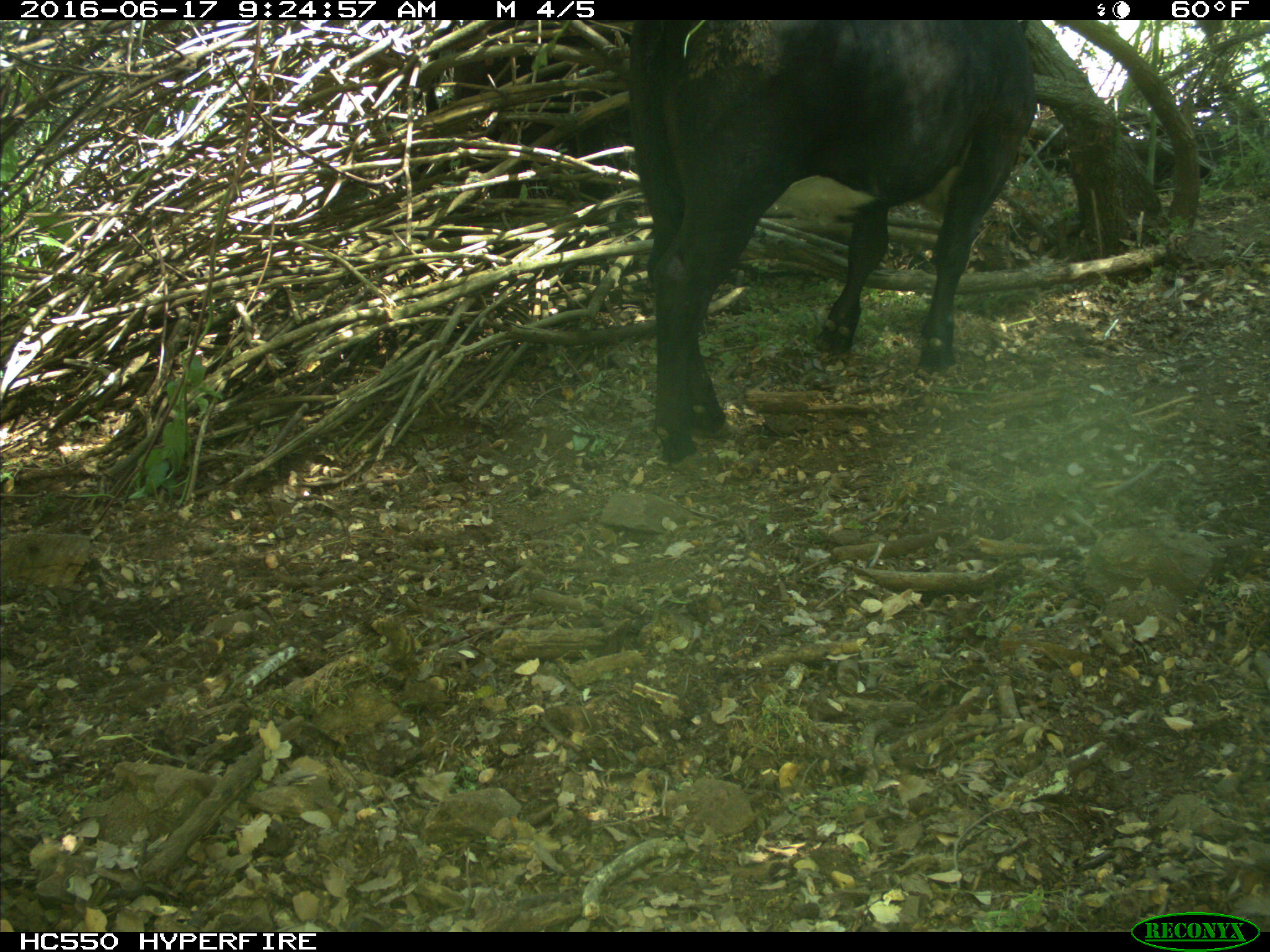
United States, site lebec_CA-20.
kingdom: Animalia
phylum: Chordata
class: Mammalia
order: Artiodactyla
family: Bovidae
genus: Bos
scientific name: Bos taurus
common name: domestic cow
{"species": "Bos taurus (domestic cow)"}